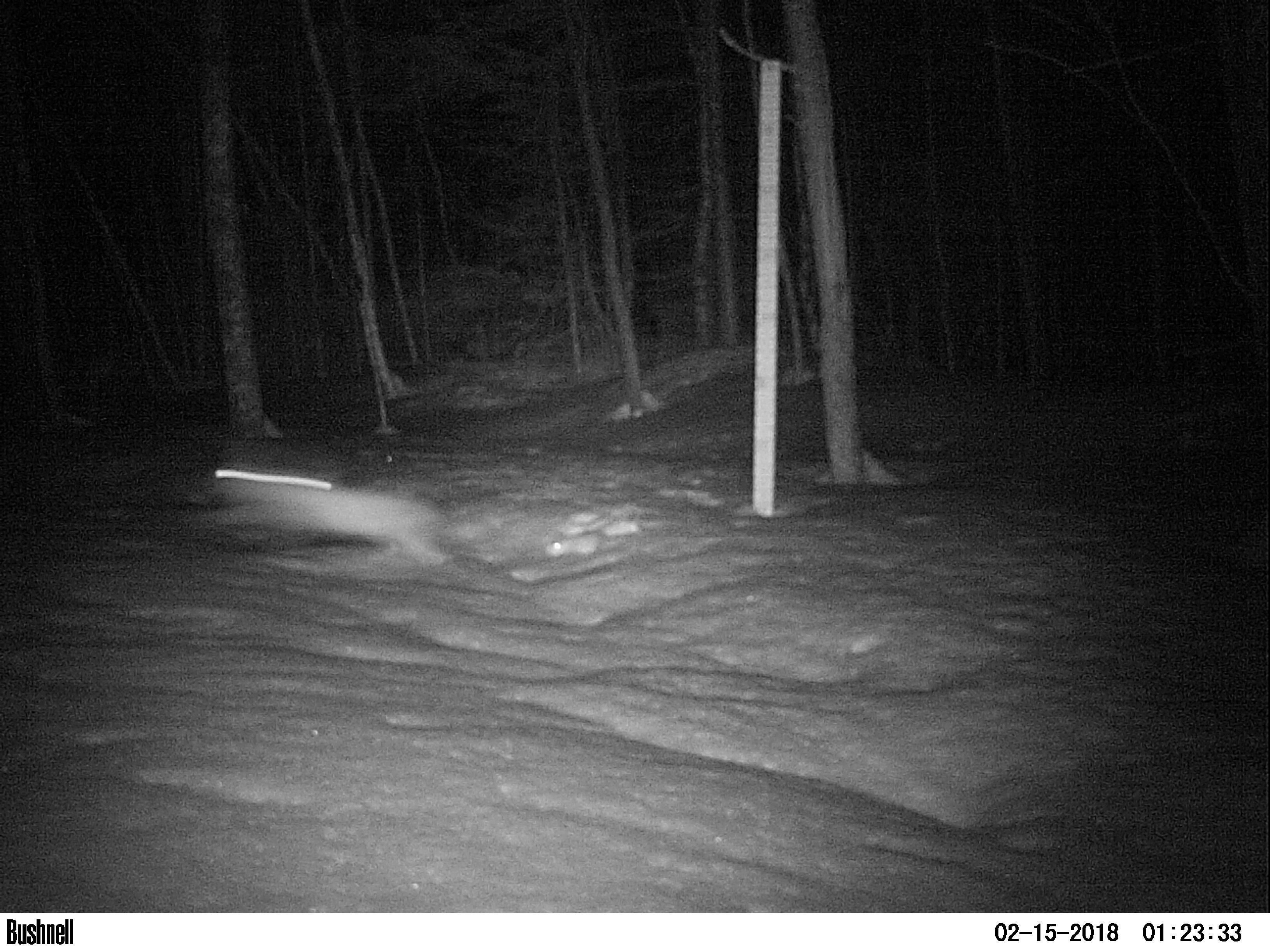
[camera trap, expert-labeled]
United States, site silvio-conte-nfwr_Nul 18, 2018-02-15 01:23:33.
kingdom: Animalia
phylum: Chordata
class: Mammalia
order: Lagomorpha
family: Leporidae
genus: Lepus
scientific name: Lepus americanus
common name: snowshoe hare